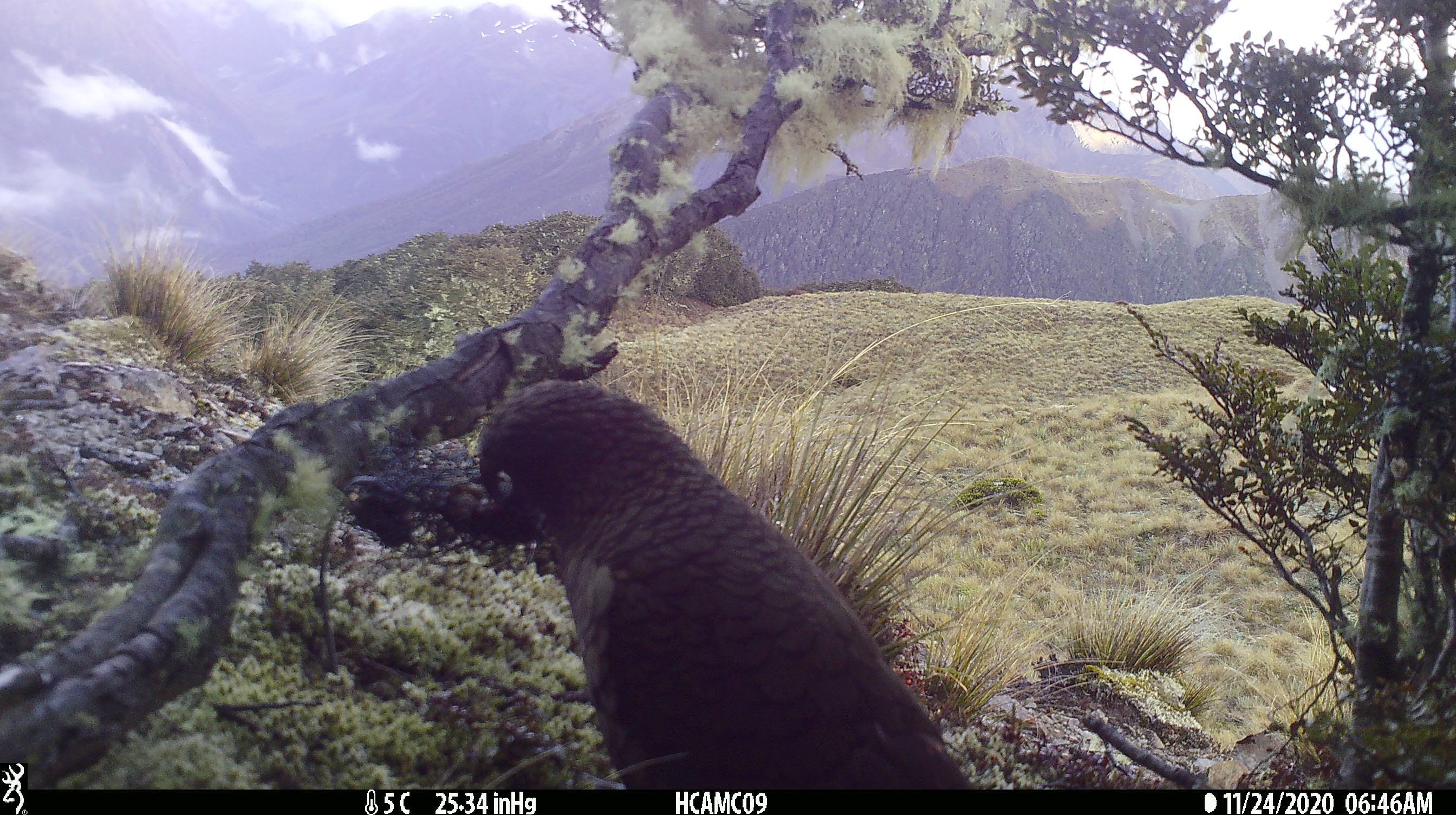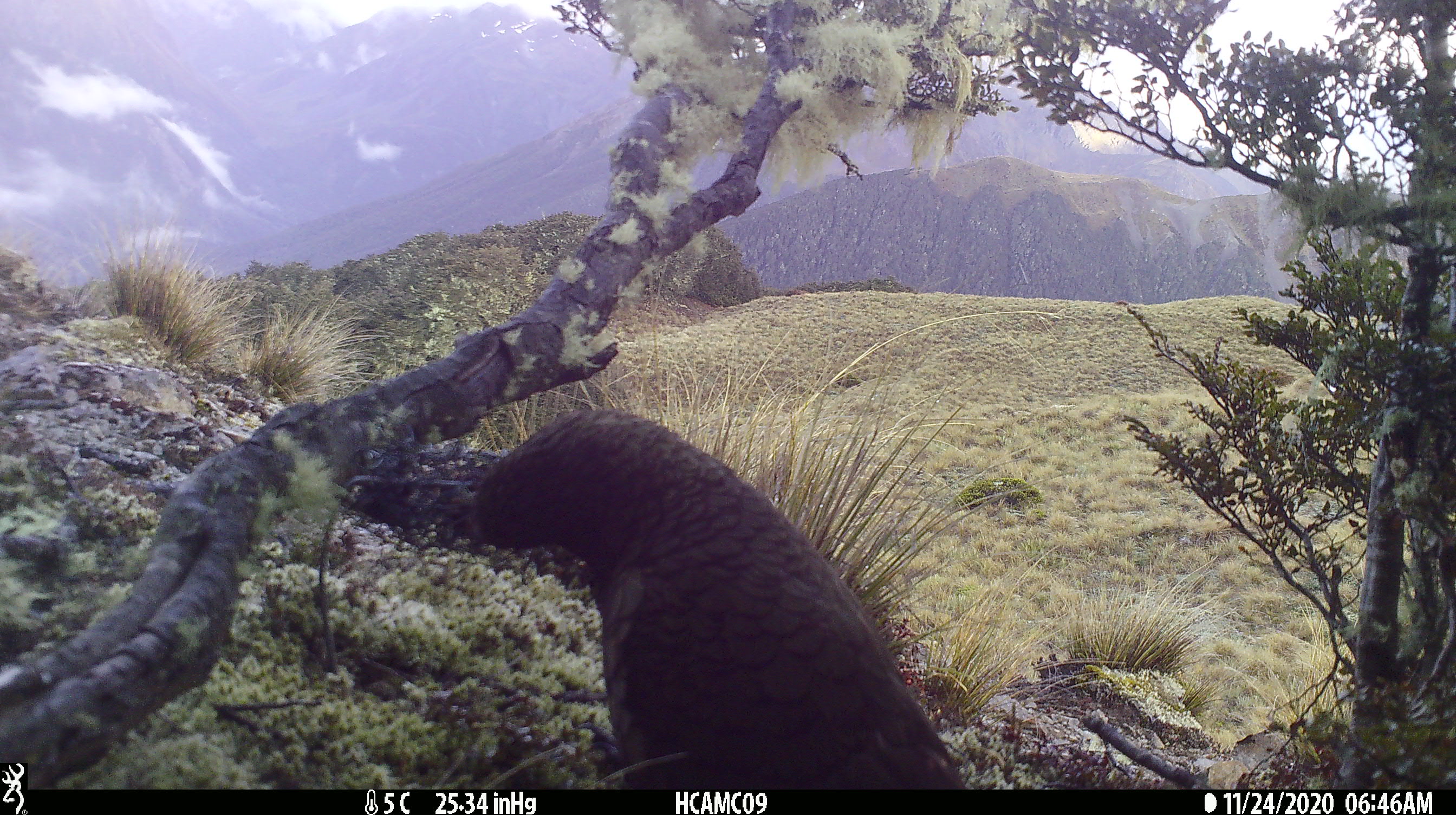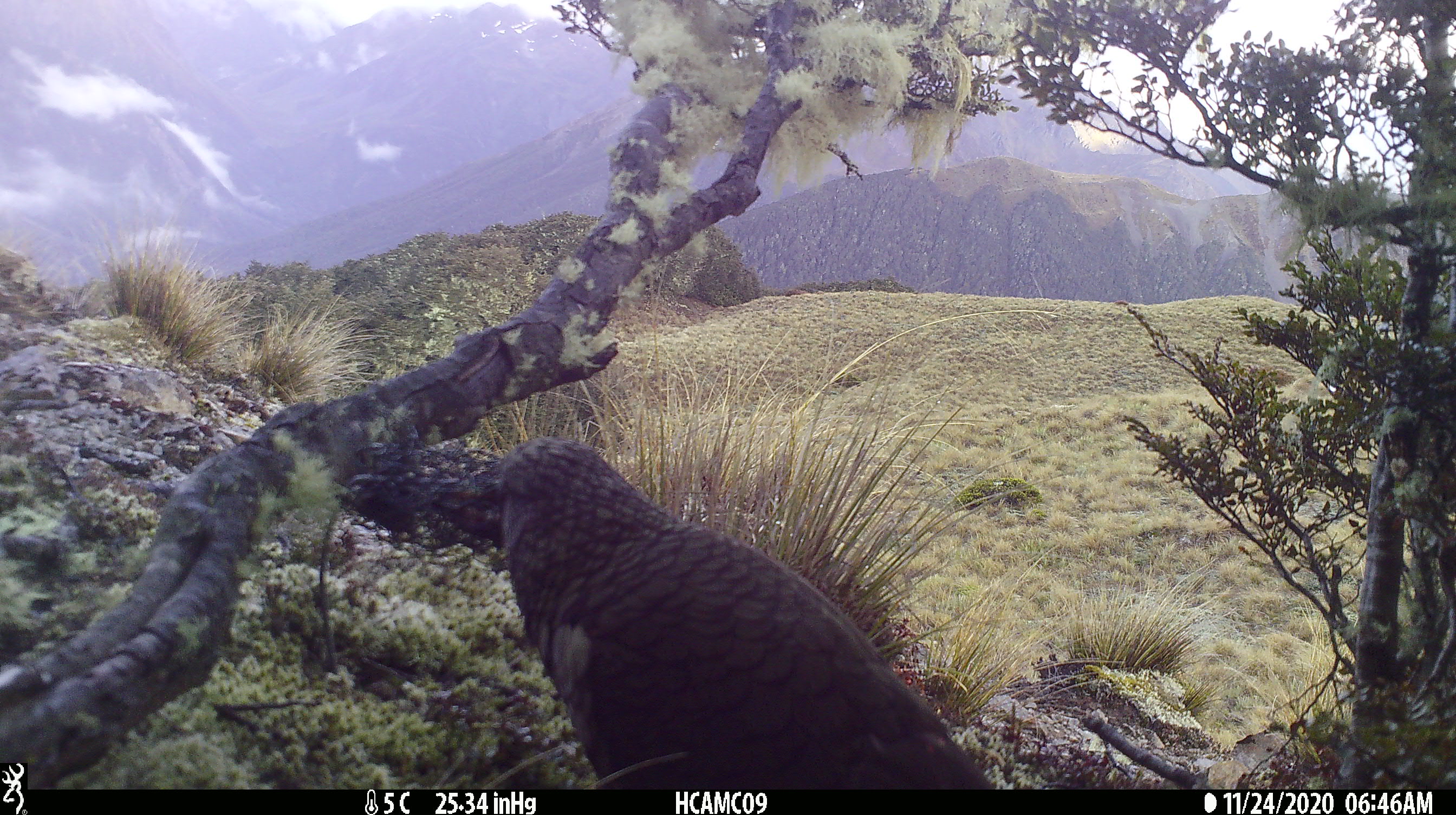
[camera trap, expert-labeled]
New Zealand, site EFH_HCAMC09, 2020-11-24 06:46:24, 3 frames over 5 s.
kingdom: Animalia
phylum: Chordata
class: Aves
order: Psittaciformes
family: Strigopidae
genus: Nestor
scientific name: Nestor notabilis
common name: kea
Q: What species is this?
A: Kea (Nestor notabilis).